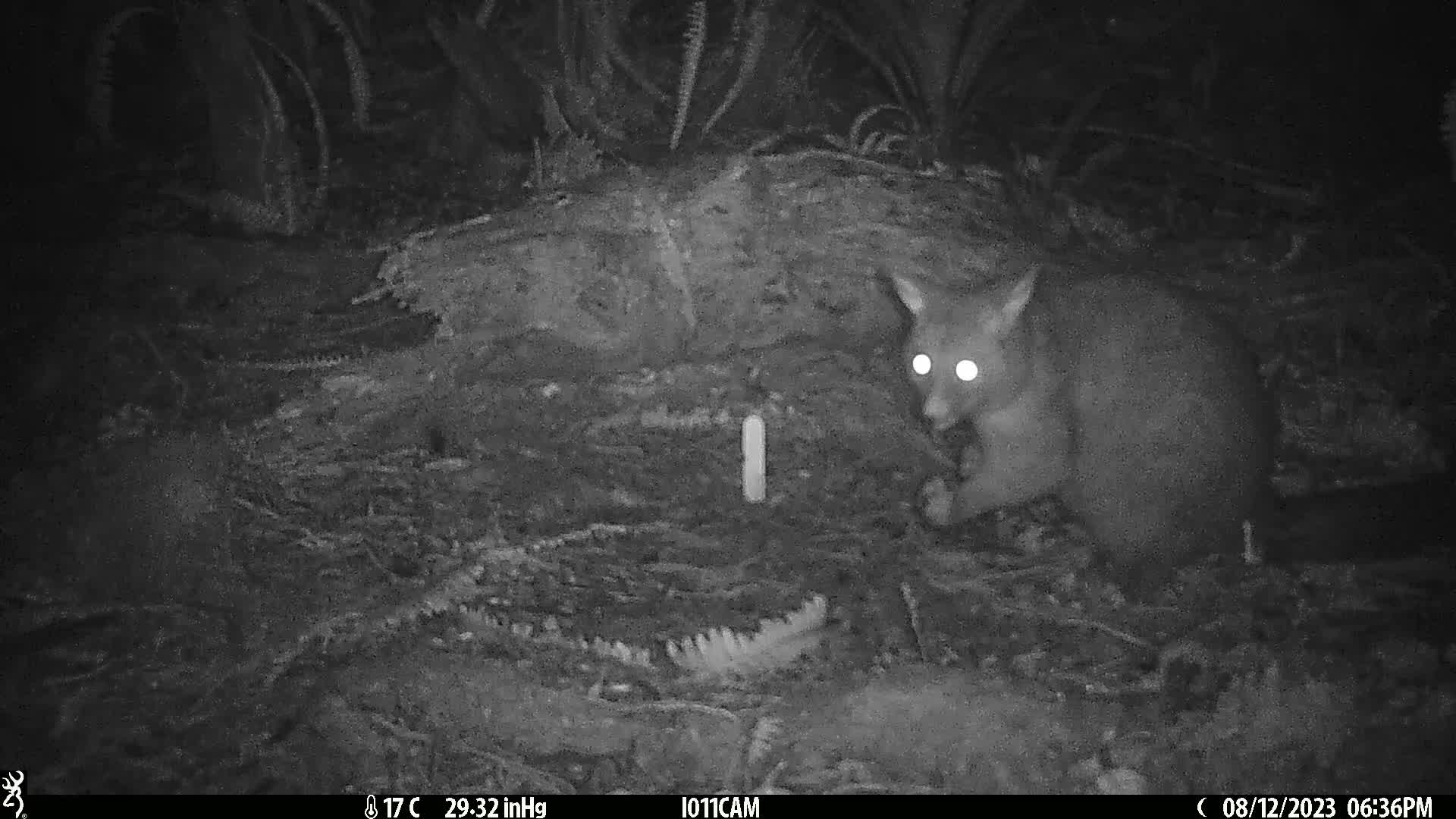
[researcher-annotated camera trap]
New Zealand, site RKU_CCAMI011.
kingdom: Animalia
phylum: Chordata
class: Mammalia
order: Diprotodontia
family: Phalangeridae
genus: Trichosurus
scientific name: Trichosurus vulpecula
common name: common brushtail possum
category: possum